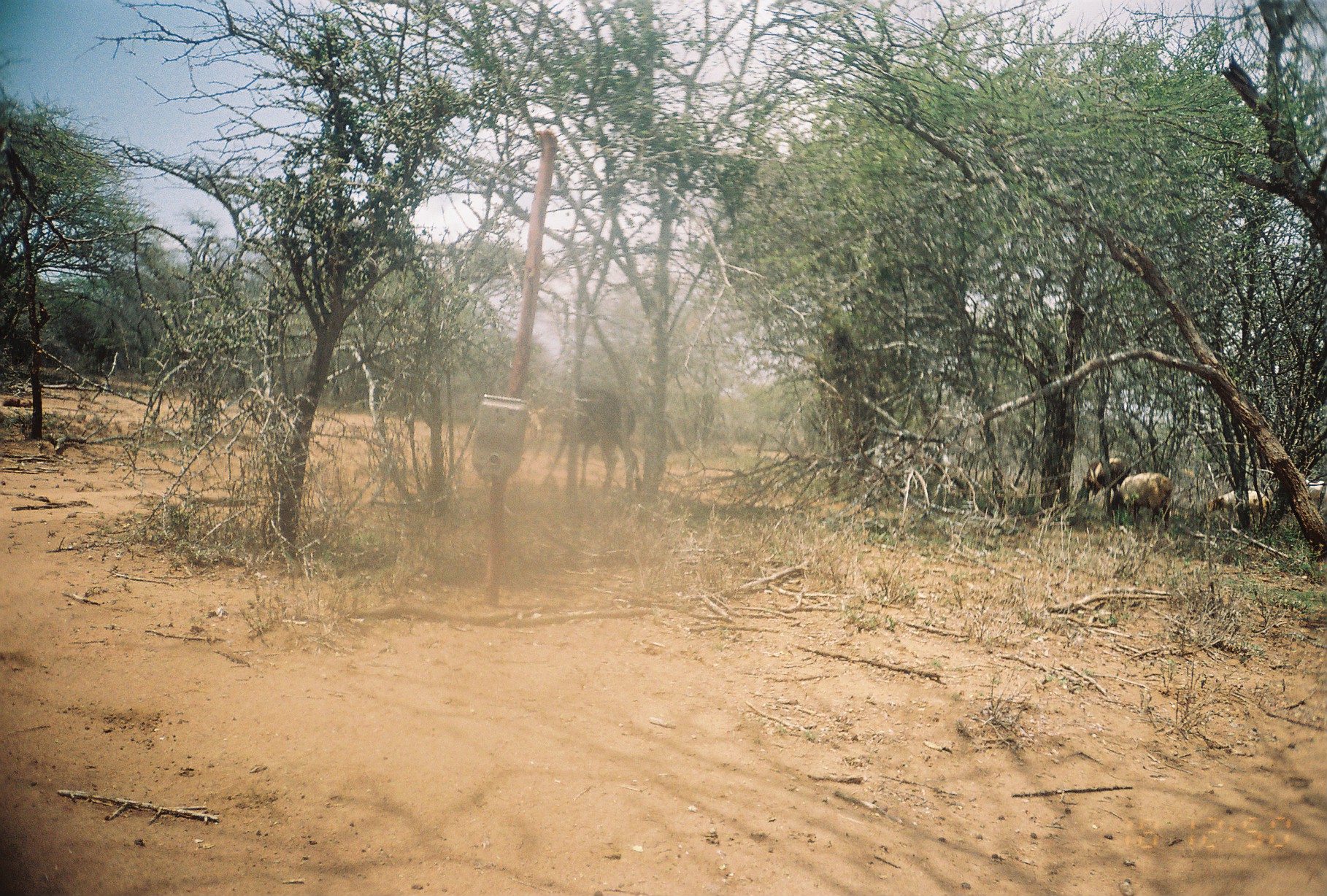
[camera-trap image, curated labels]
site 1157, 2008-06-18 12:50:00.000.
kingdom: Animalia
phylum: Chordata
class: Mammalia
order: Artiodactyla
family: Bovidae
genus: Ovis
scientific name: Ovis aries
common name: domestic sheep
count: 5